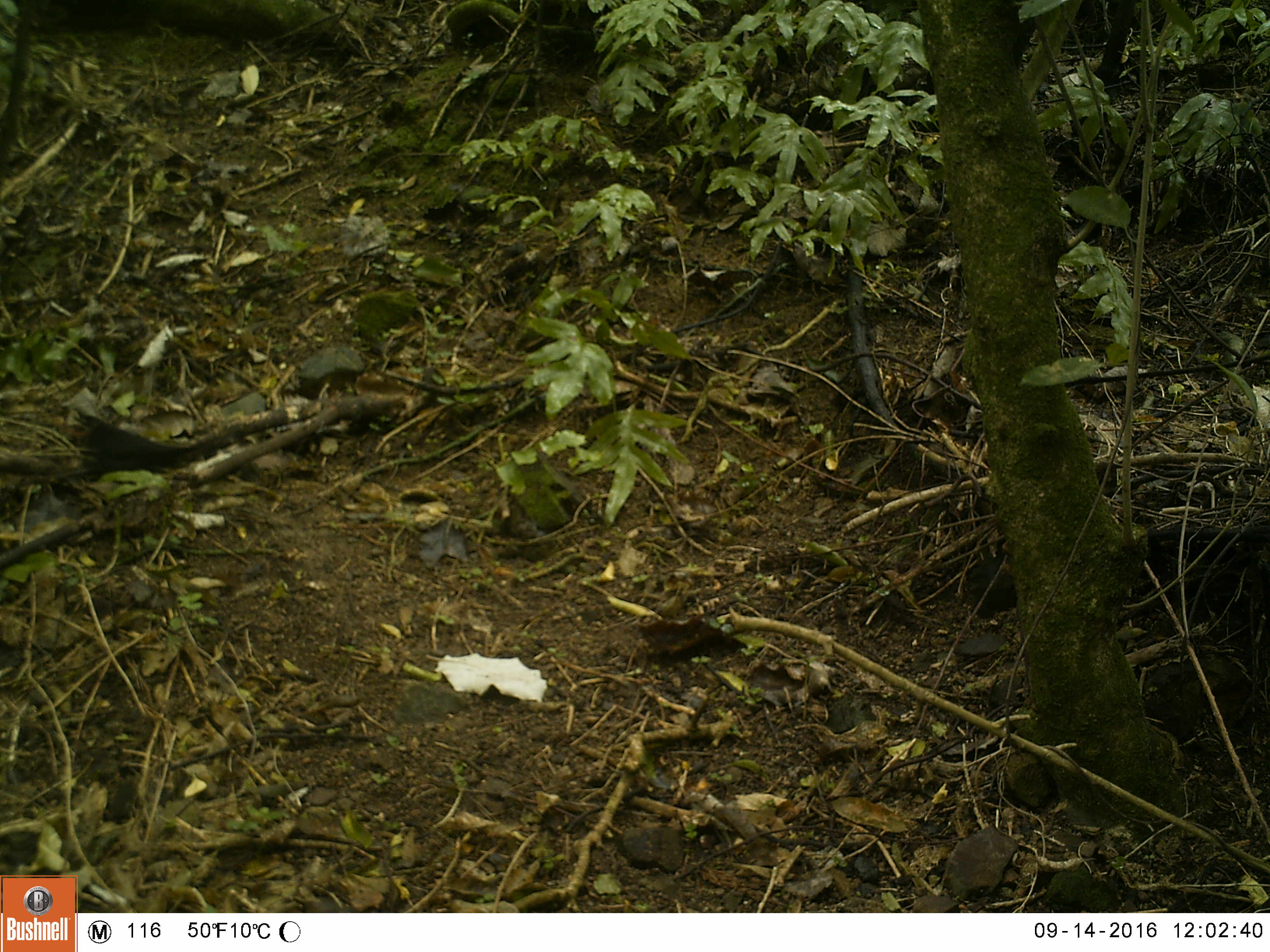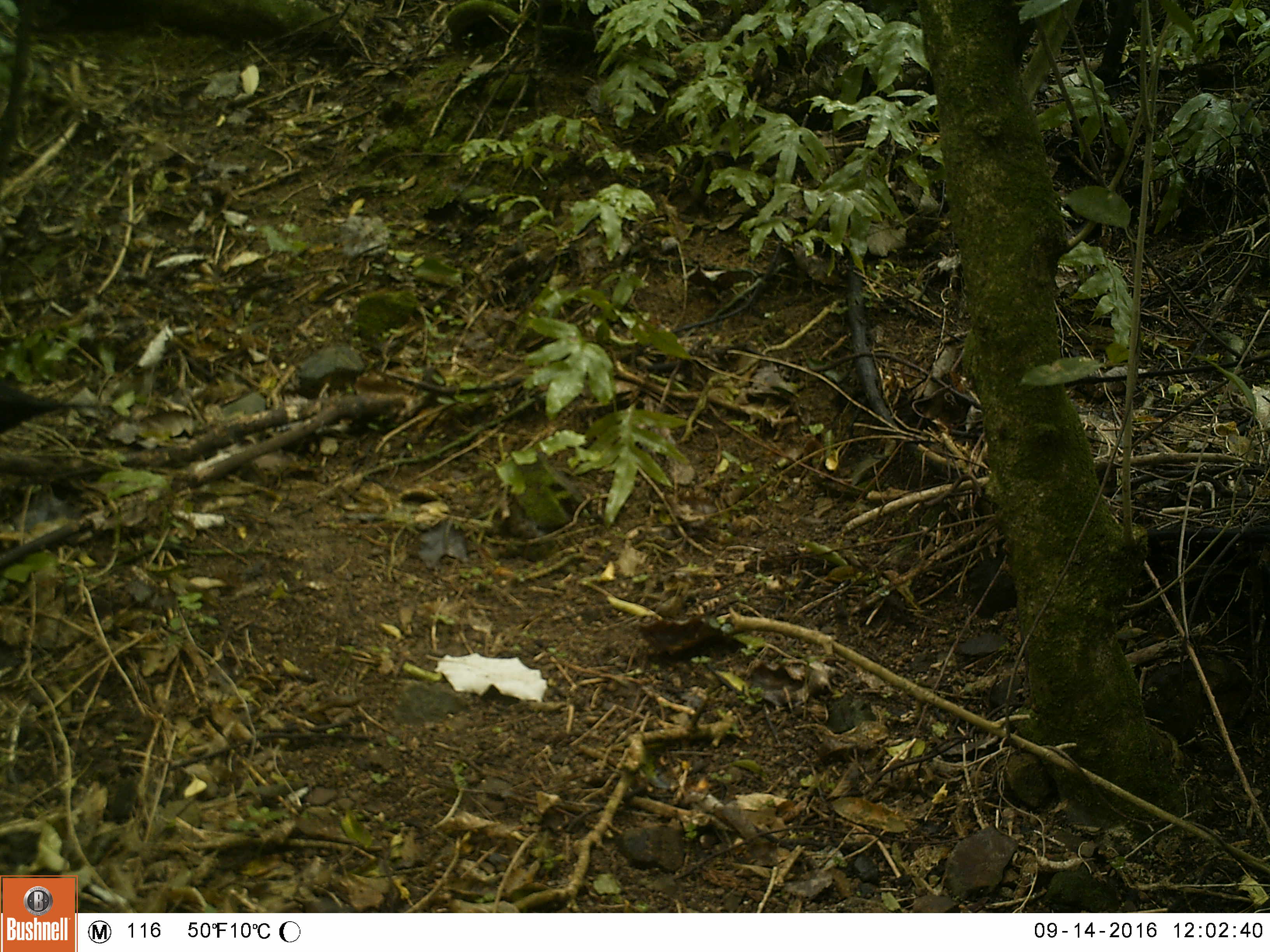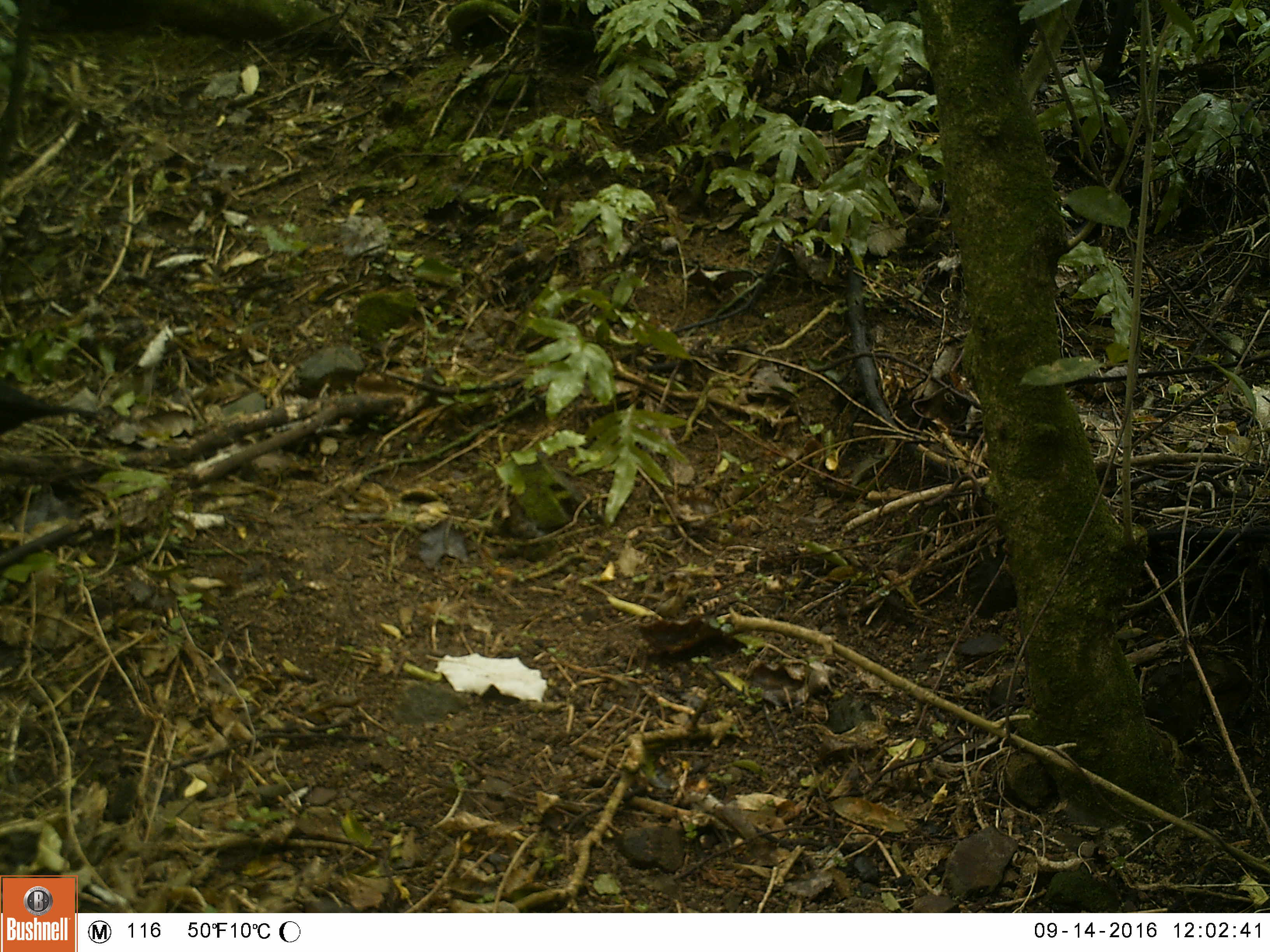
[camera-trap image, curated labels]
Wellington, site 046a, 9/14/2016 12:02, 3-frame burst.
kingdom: Animalia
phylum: Chordata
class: Aves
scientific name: Aves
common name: bird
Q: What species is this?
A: Bird (Aves).